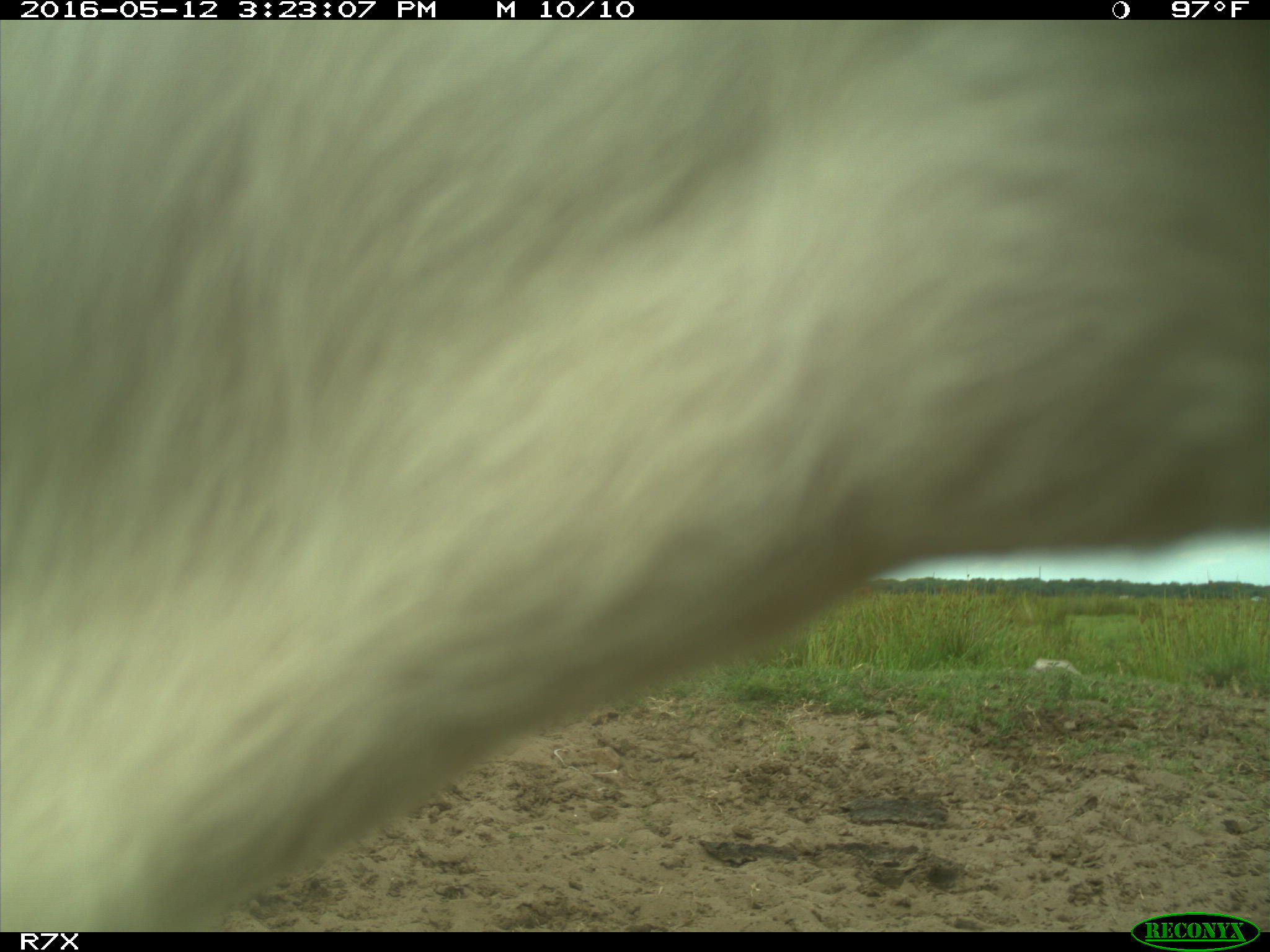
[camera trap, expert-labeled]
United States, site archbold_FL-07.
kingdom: Animalia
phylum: Chordata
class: Mammalia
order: Artiodactyla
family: Bovidae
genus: Bos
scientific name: Bos taurus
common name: domestic cow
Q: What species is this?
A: Bos taurus (domestic cow).